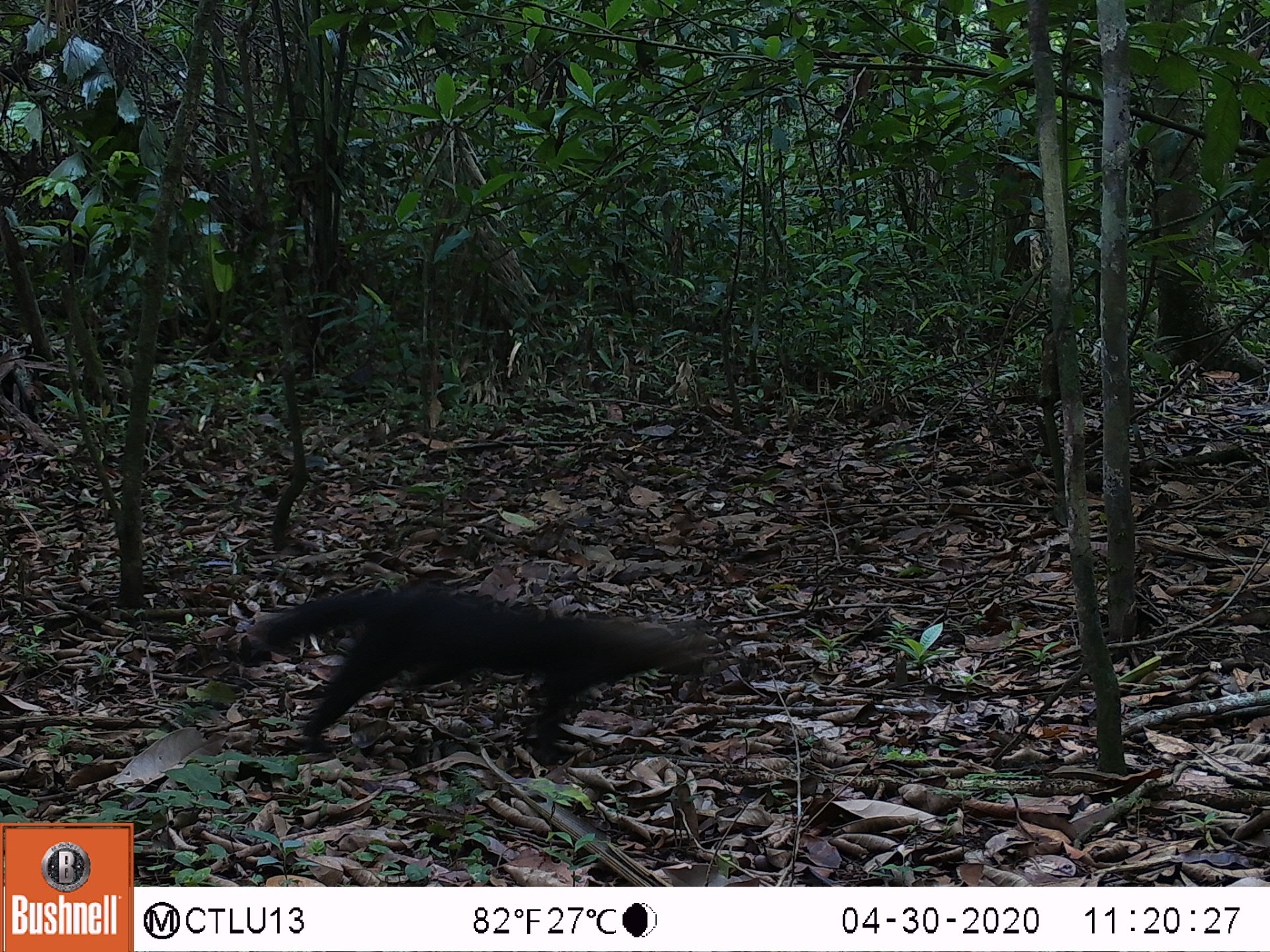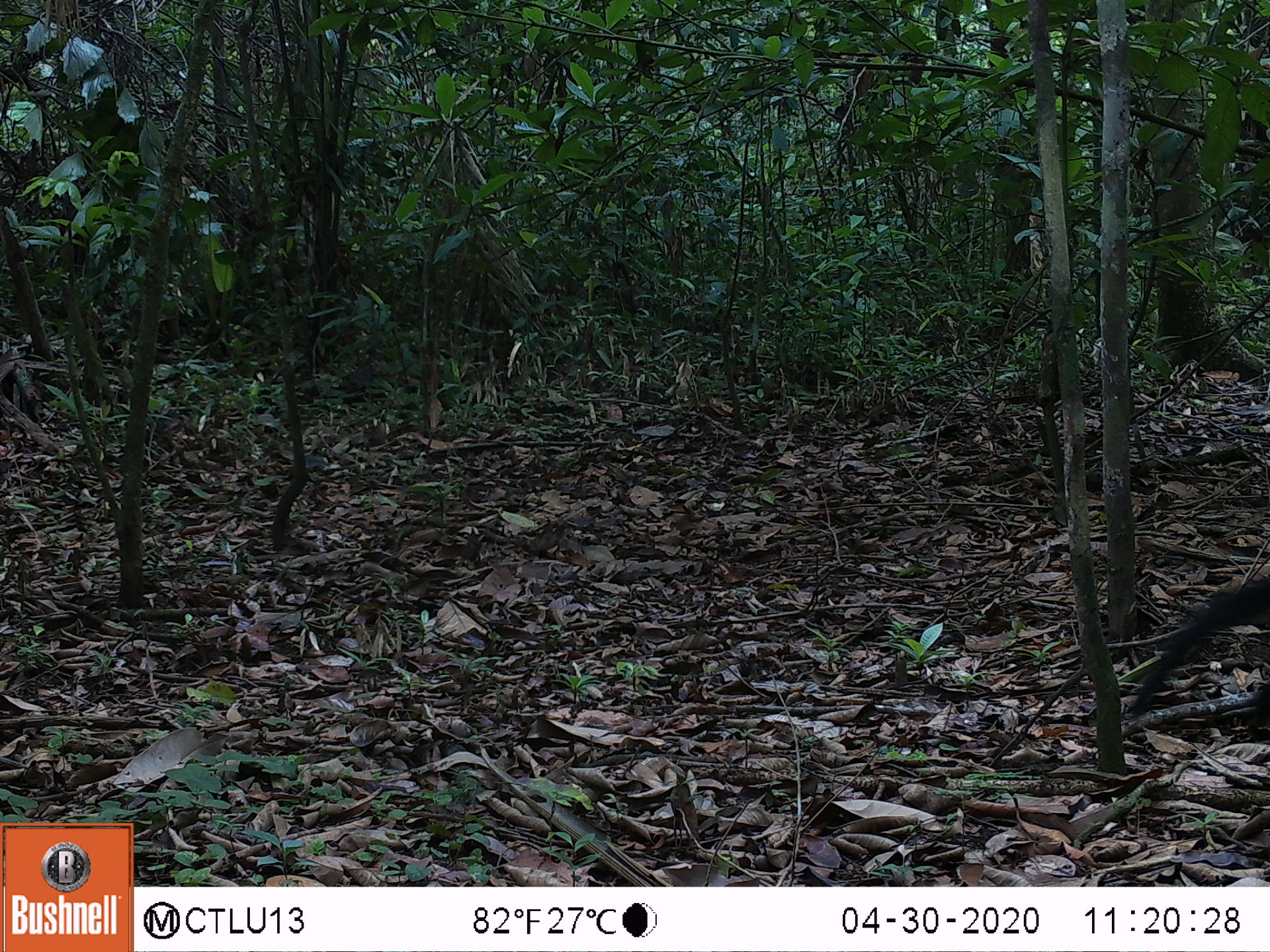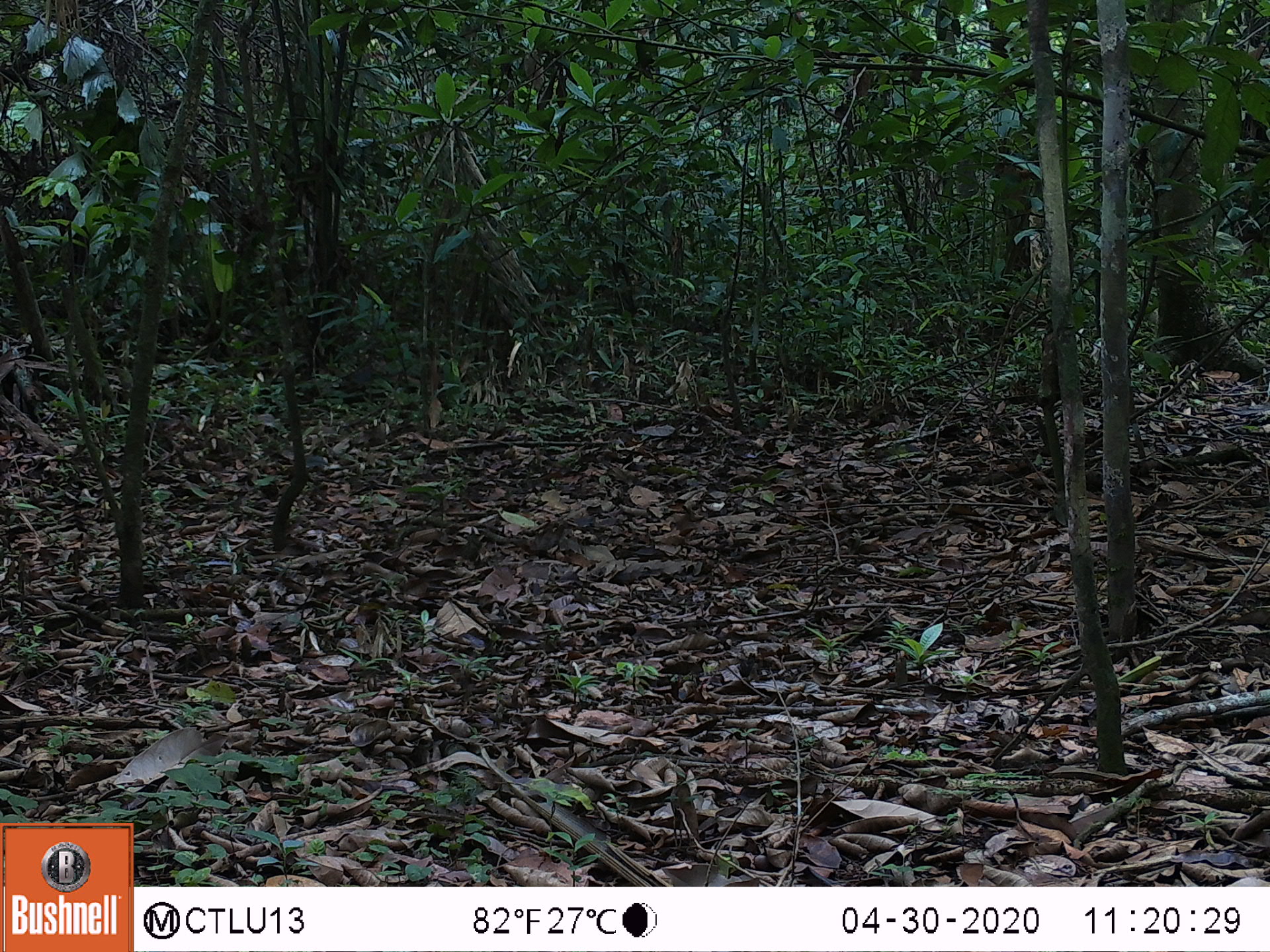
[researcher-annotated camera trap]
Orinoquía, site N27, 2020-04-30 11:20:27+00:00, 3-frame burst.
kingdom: Animalia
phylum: Chordata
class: Mammalia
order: Carnivora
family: Mustelidae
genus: Eira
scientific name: Eira barbara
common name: tayra